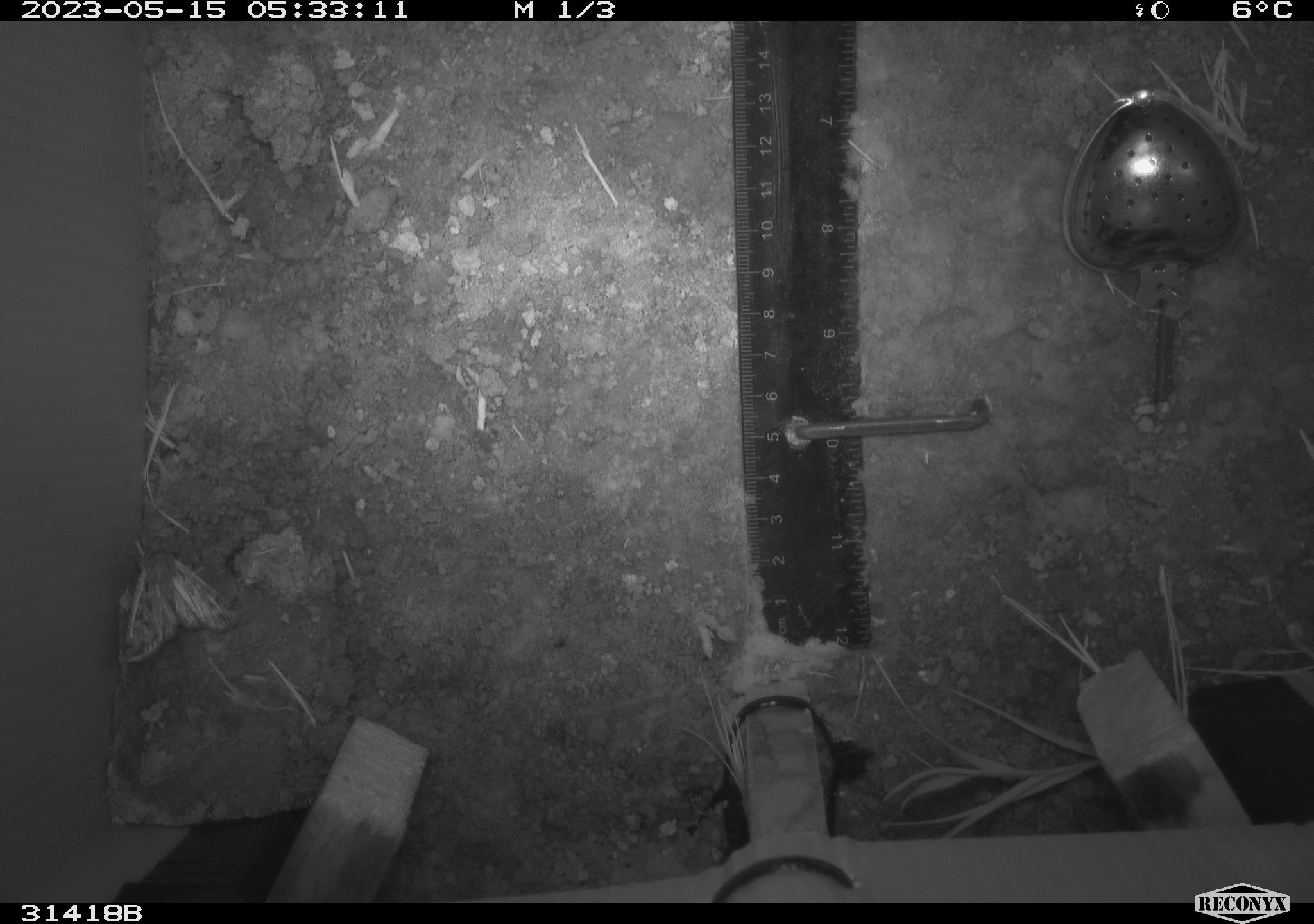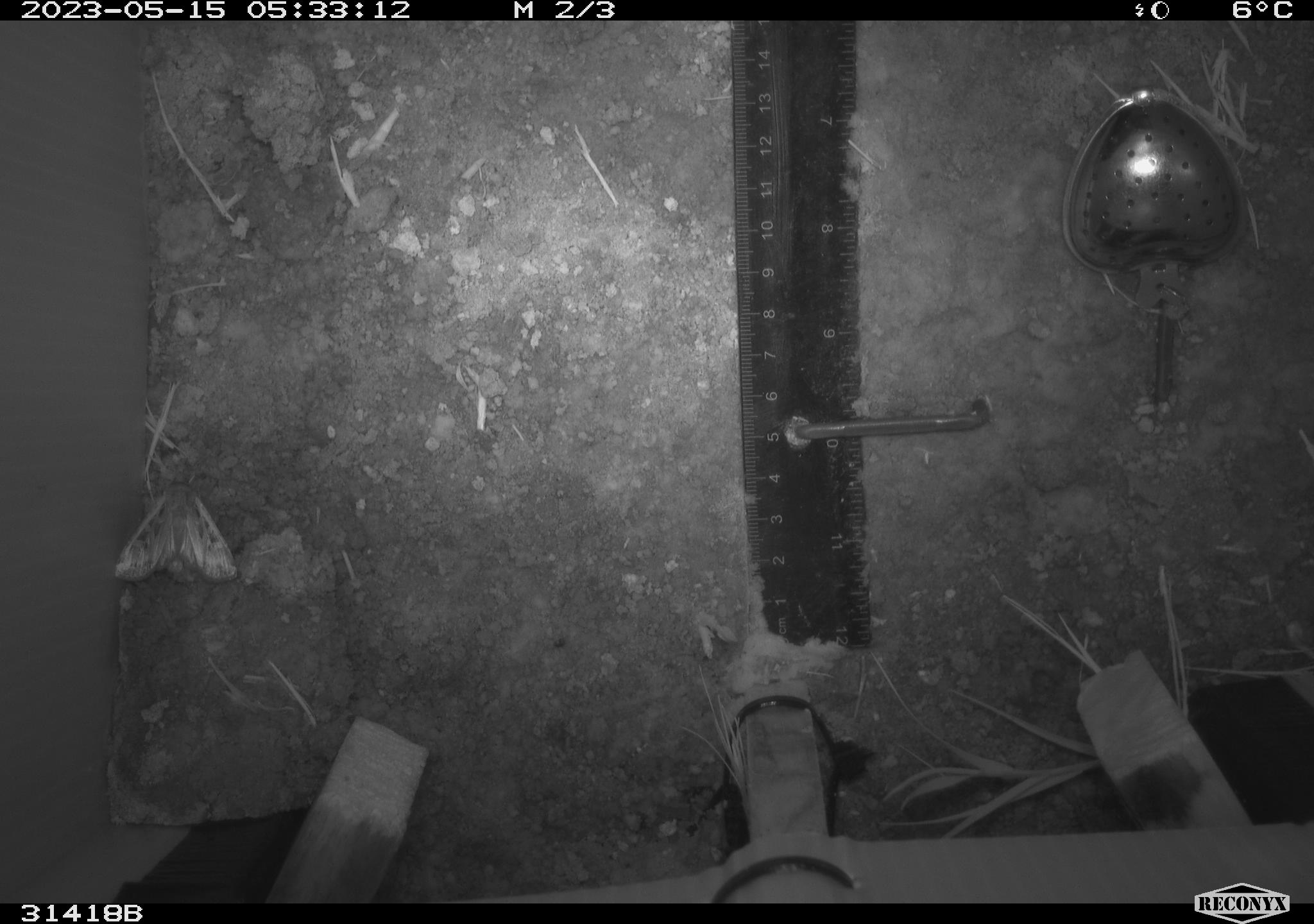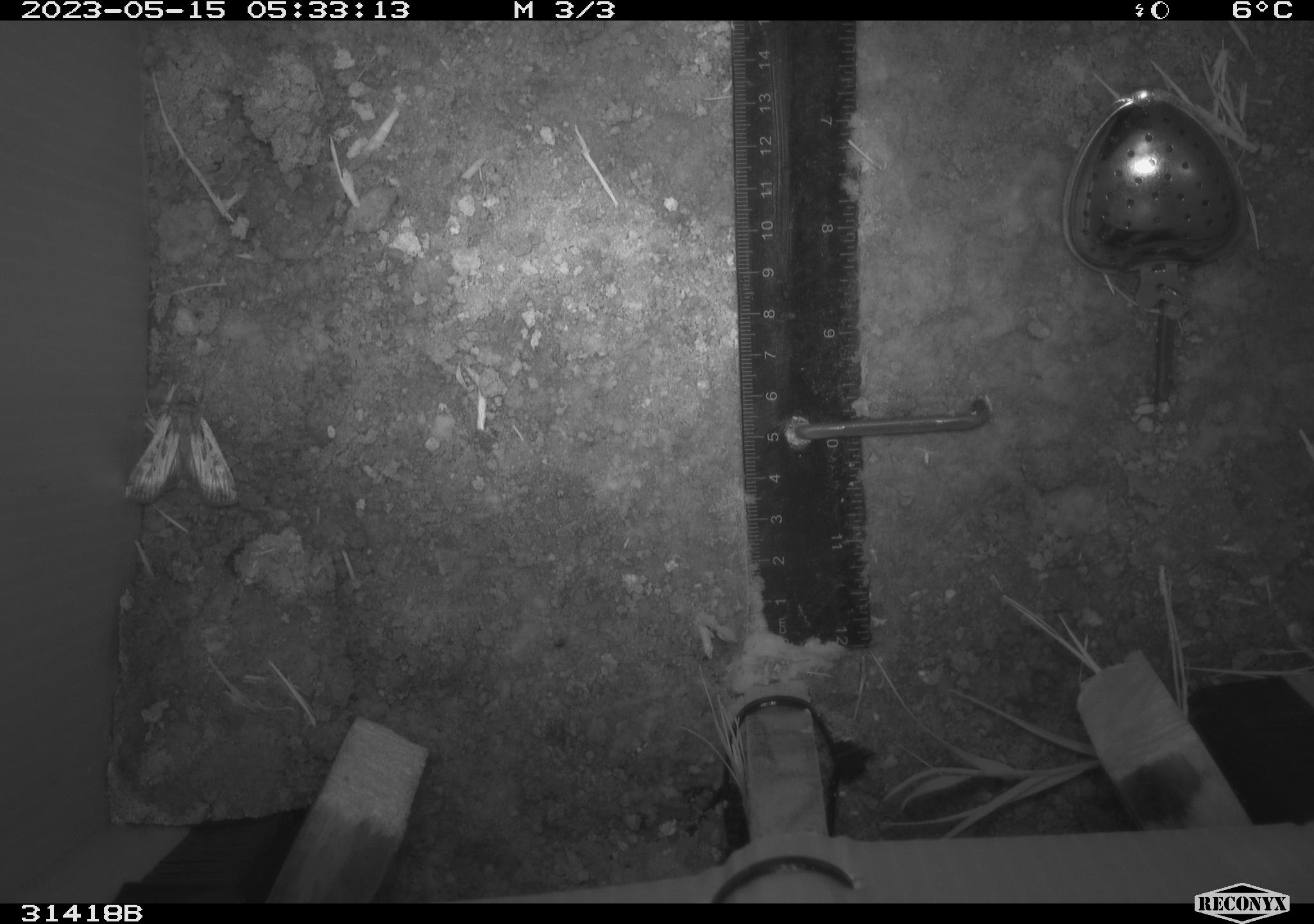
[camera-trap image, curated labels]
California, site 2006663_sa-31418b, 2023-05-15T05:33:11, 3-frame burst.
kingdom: Animalia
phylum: Arthropoda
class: Insecta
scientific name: Insecta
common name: insect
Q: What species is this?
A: Insect (Insecta).